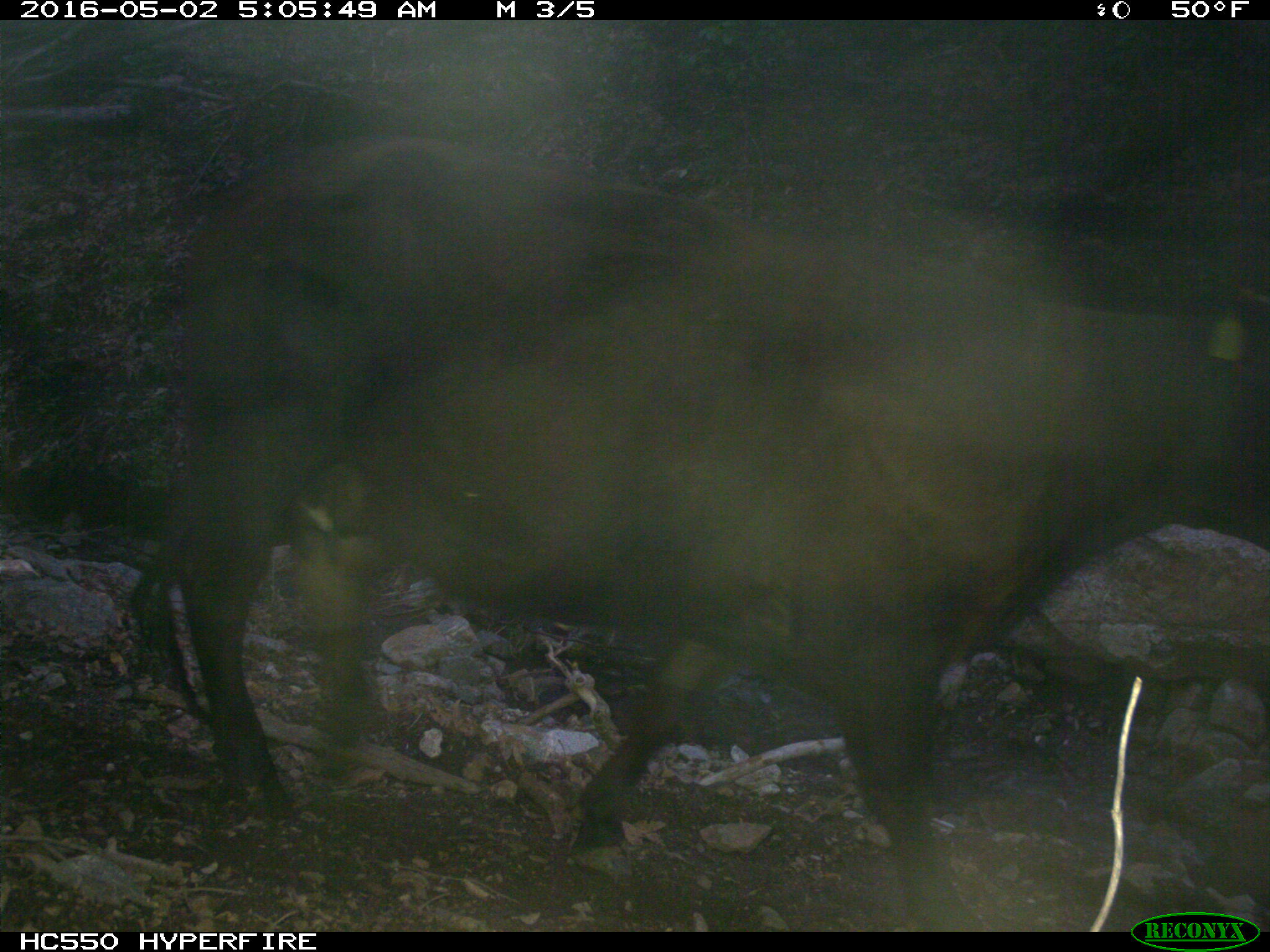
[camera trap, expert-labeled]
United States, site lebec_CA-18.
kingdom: Animalia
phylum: Chordata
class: Mammalia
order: Artiodactyla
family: Bovidae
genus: Bos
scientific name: Bos taurus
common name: domestic cow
Bos taurus (domestic cow).